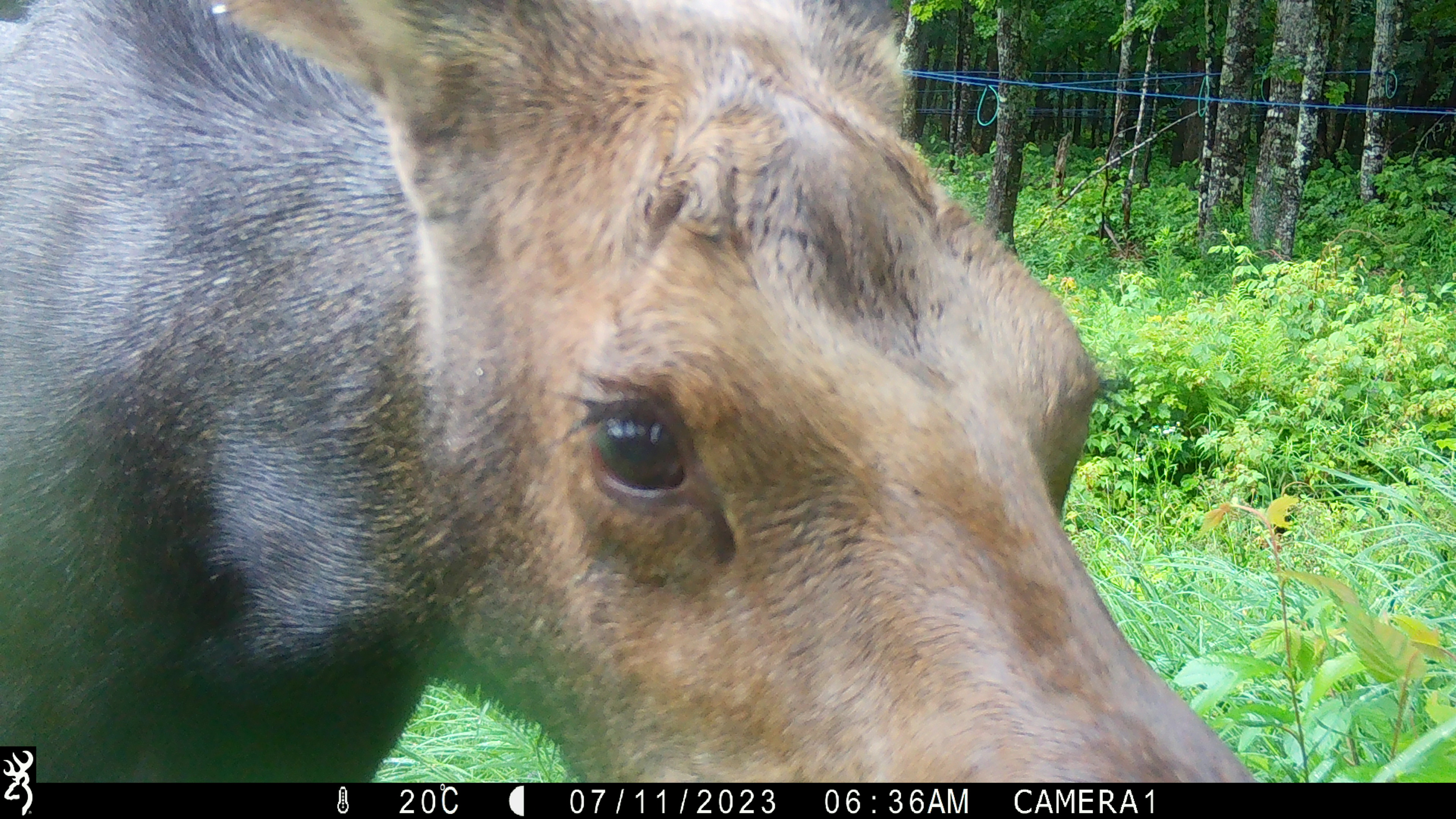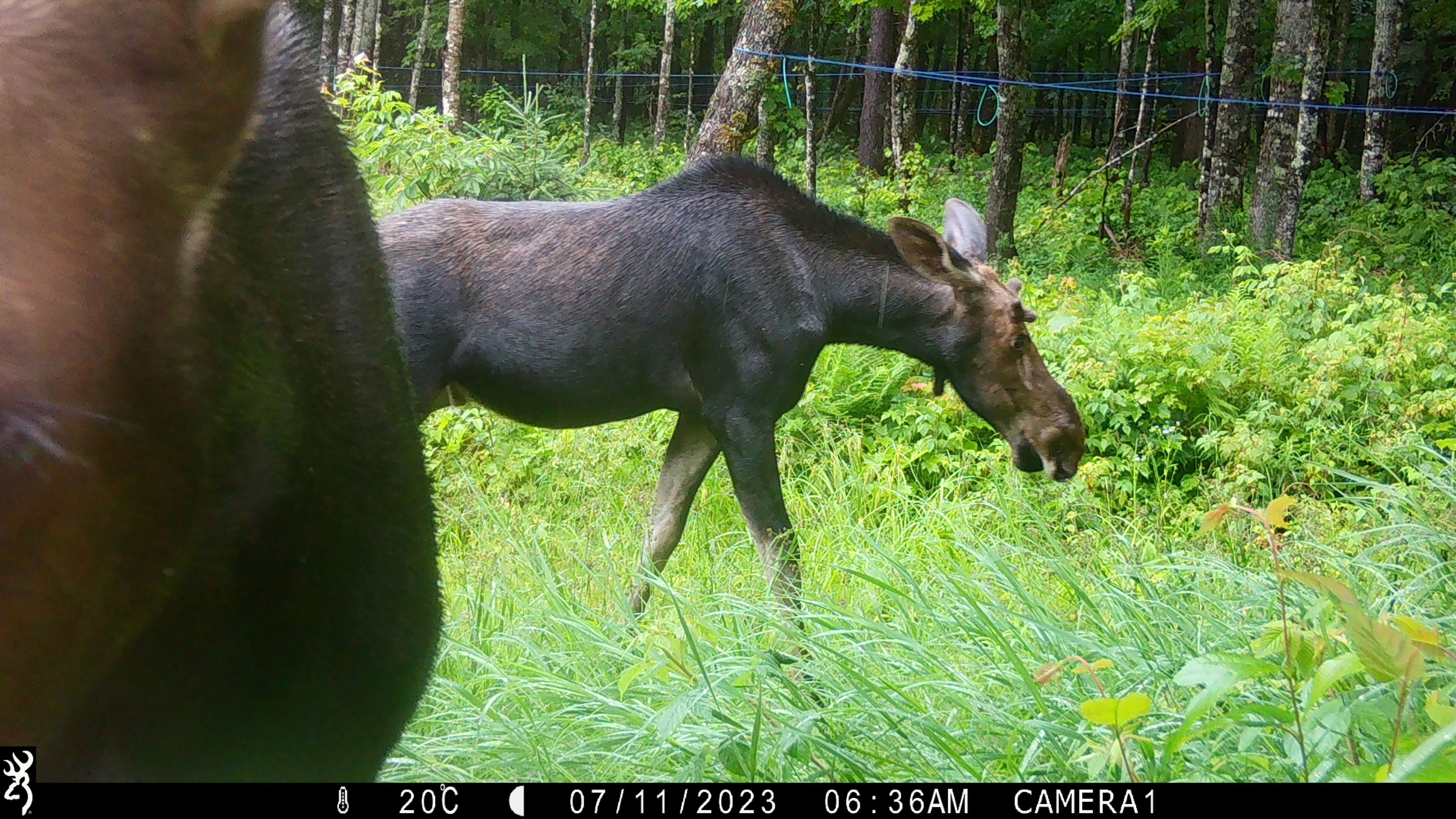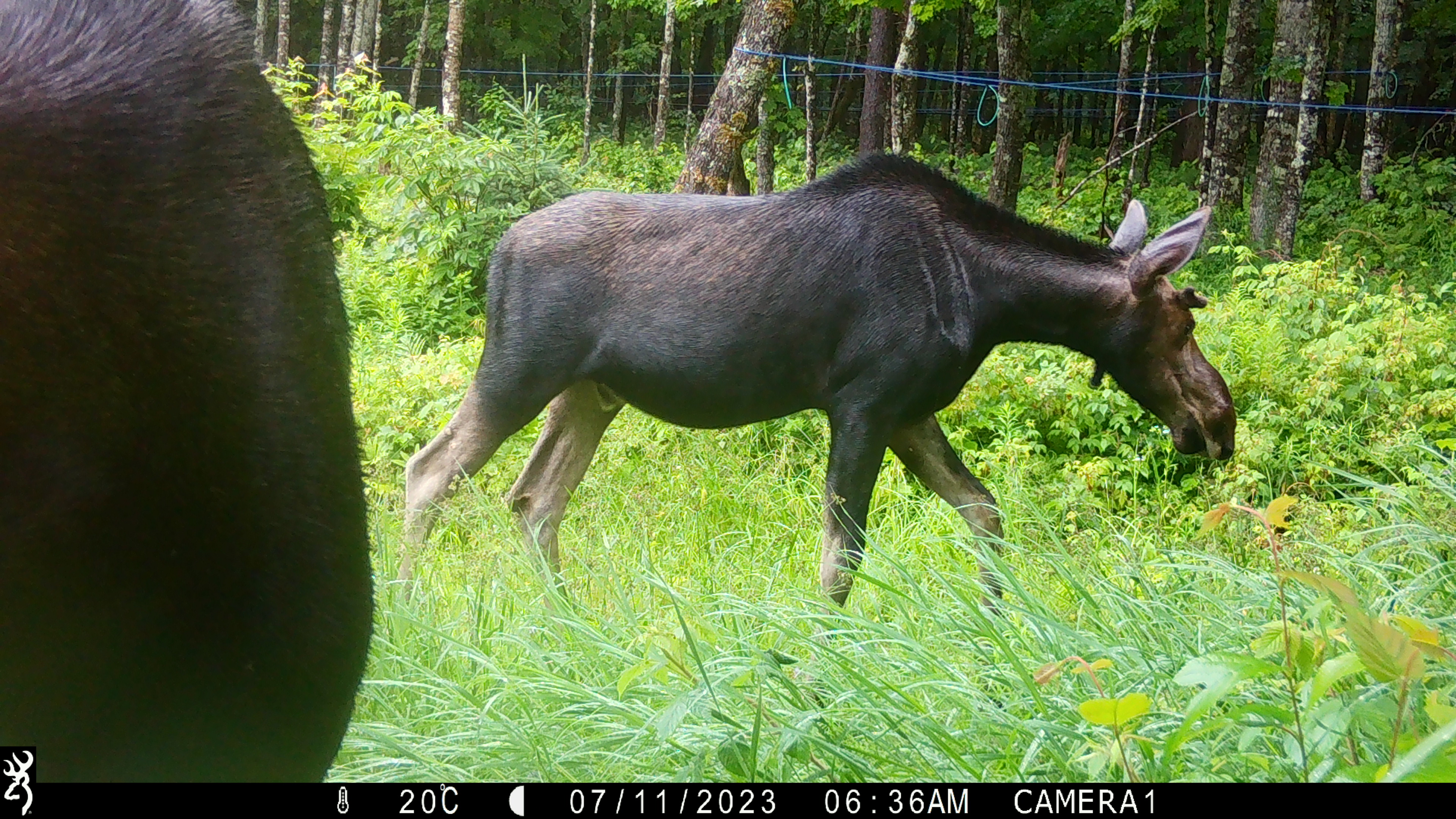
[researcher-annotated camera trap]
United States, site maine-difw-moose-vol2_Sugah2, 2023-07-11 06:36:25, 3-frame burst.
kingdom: Animalia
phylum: Chordata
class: Mammalia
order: Artiodactyla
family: Cervidae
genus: Alces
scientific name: Alces alces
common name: moose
Moose (Alces alces).